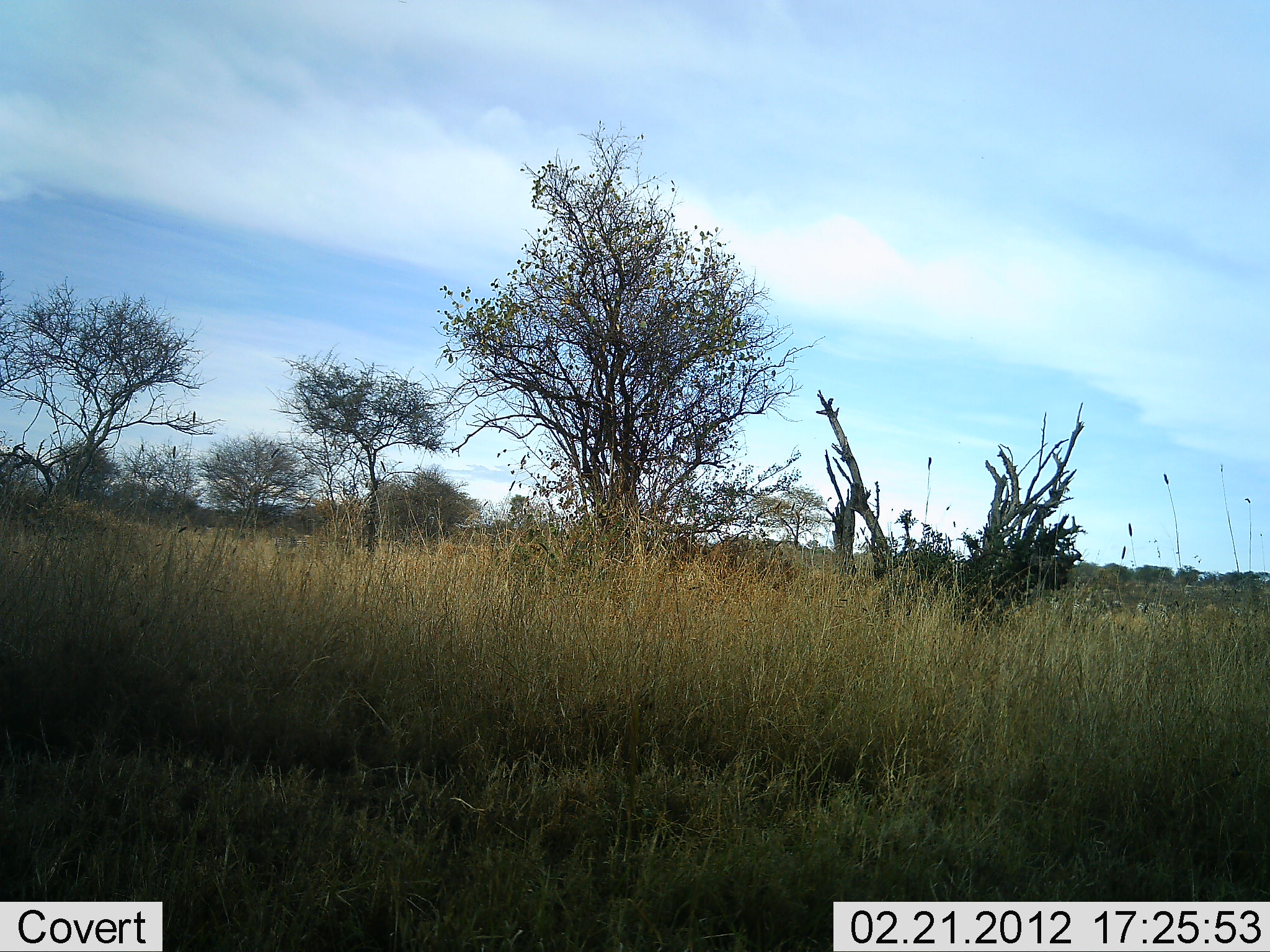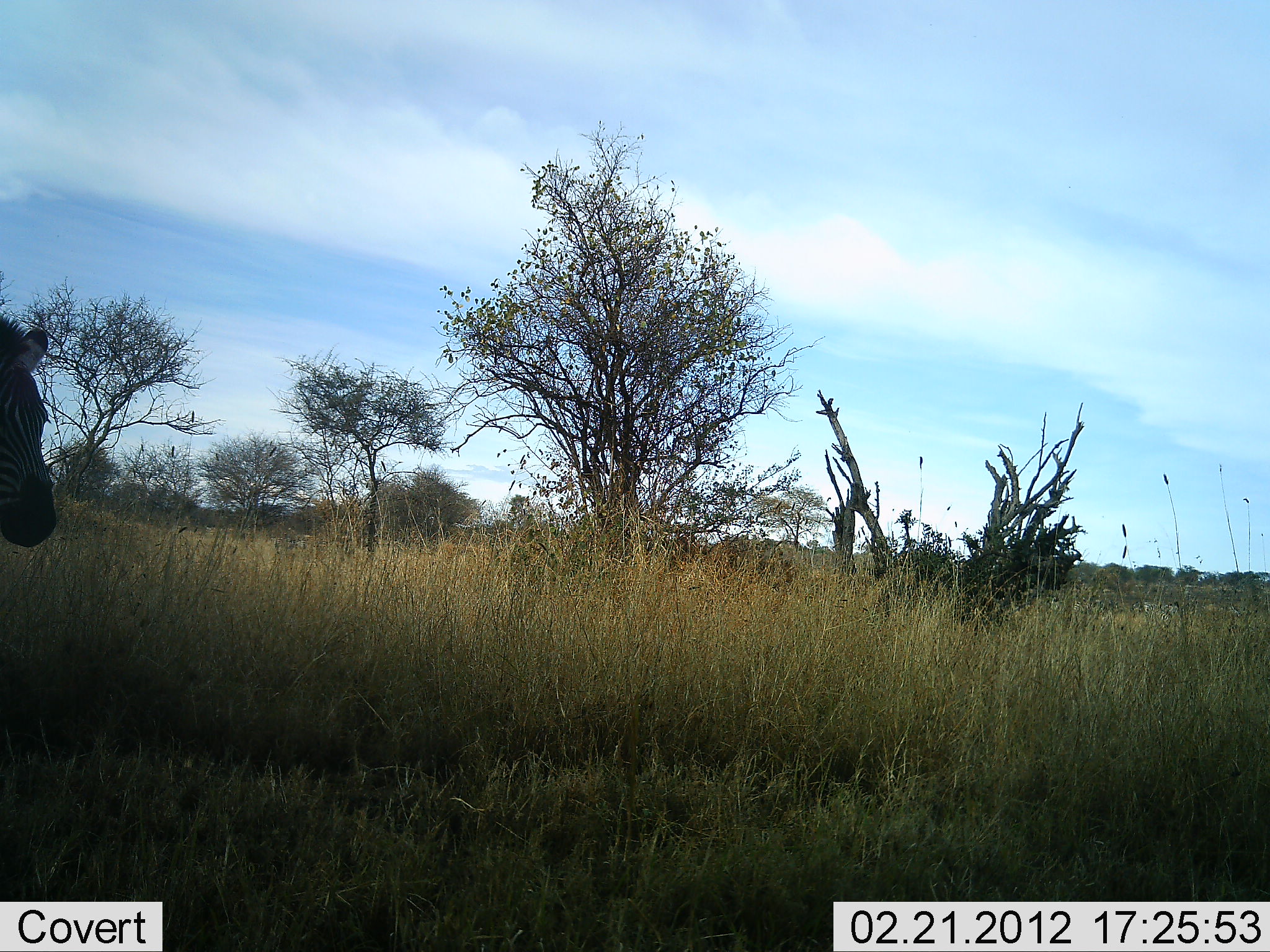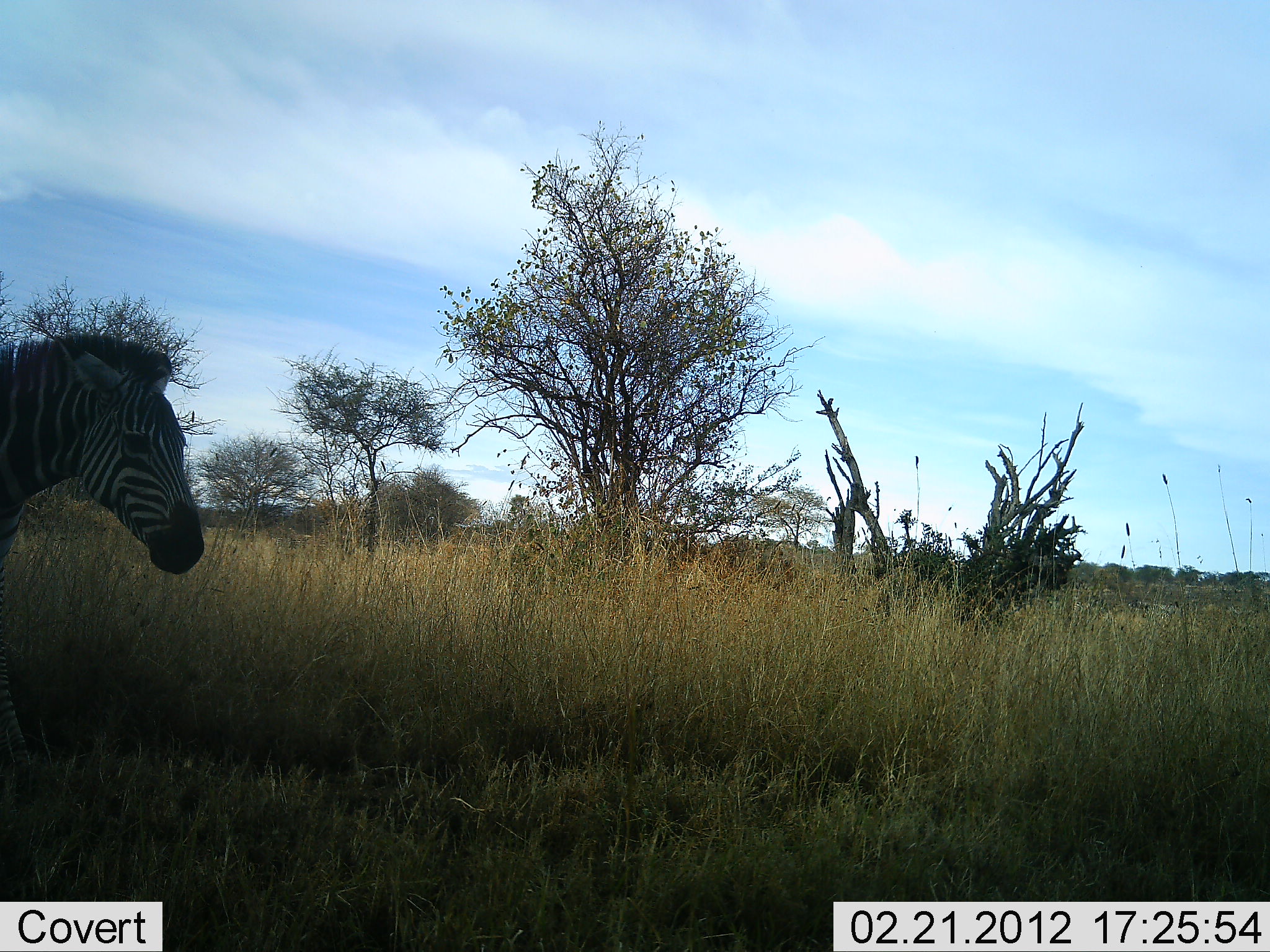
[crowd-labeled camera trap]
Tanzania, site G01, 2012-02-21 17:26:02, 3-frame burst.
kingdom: Animalia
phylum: Chordata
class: Mammalia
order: Perissodactyla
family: Equidae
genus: Equus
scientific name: Equus quagga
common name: plains zebra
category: zebra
Zebra (plains zebra) (Equus quagga), count 1. Behavior (volunteer vote fractions): standing 4%, resting 0%, moving 96%, interacting 0%. Young present (vote fraction): 0%. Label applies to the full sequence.